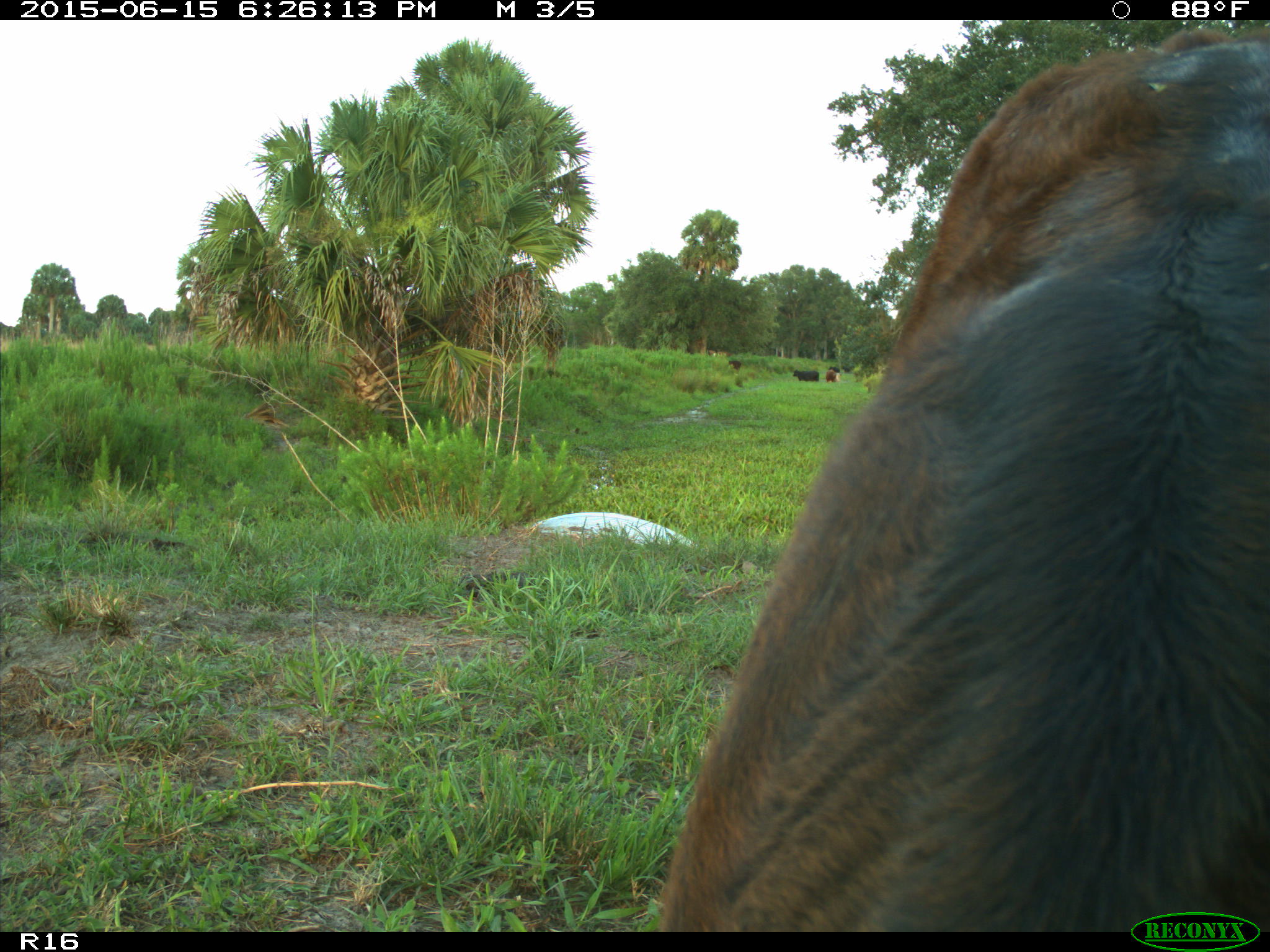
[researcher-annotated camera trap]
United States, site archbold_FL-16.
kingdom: Animalia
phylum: Chordata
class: Mammalia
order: Artiodactyla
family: Bovidae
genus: Bos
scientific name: Bos taurus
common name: domestic cow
Bos taurus (domestic cow).